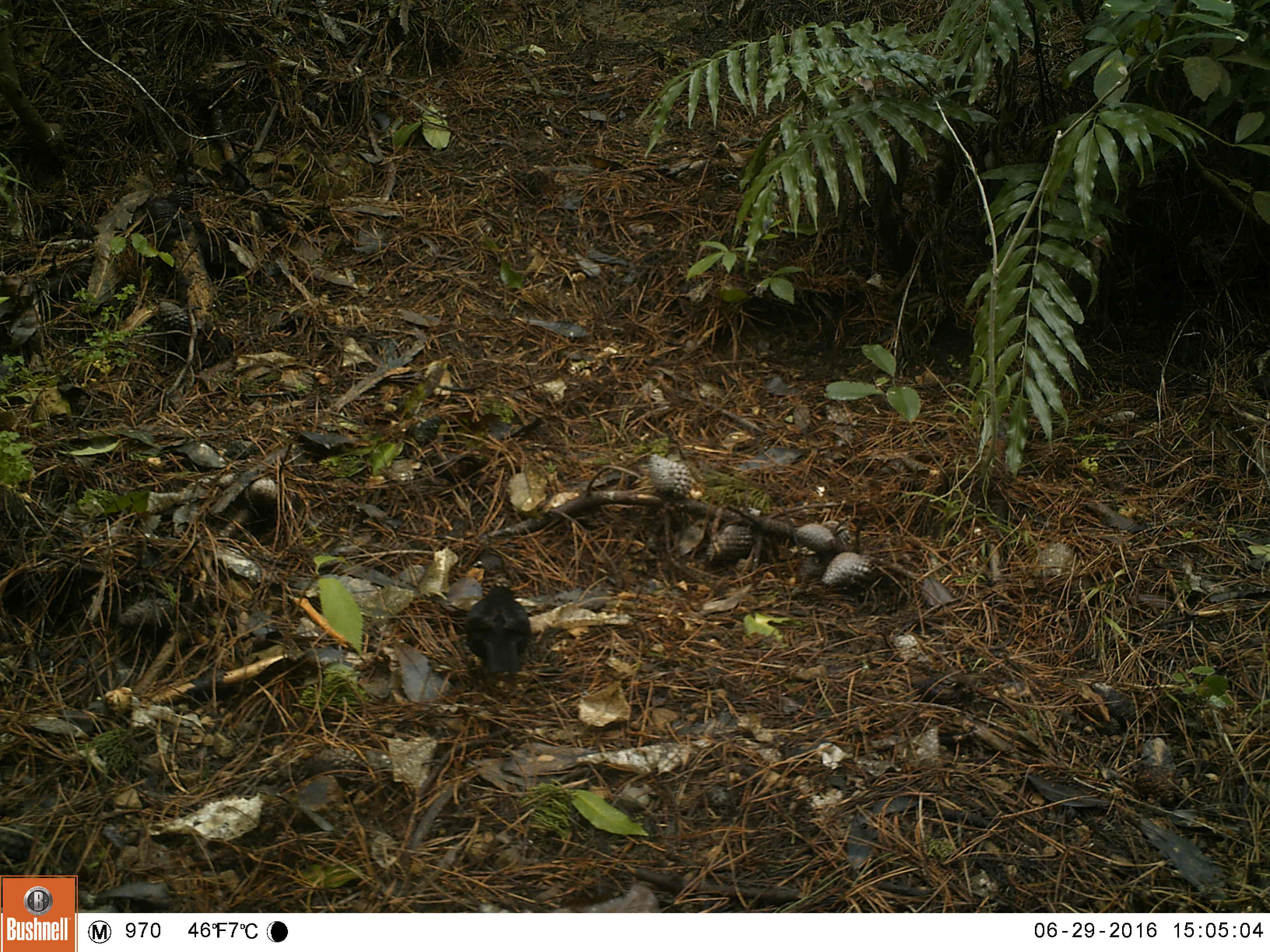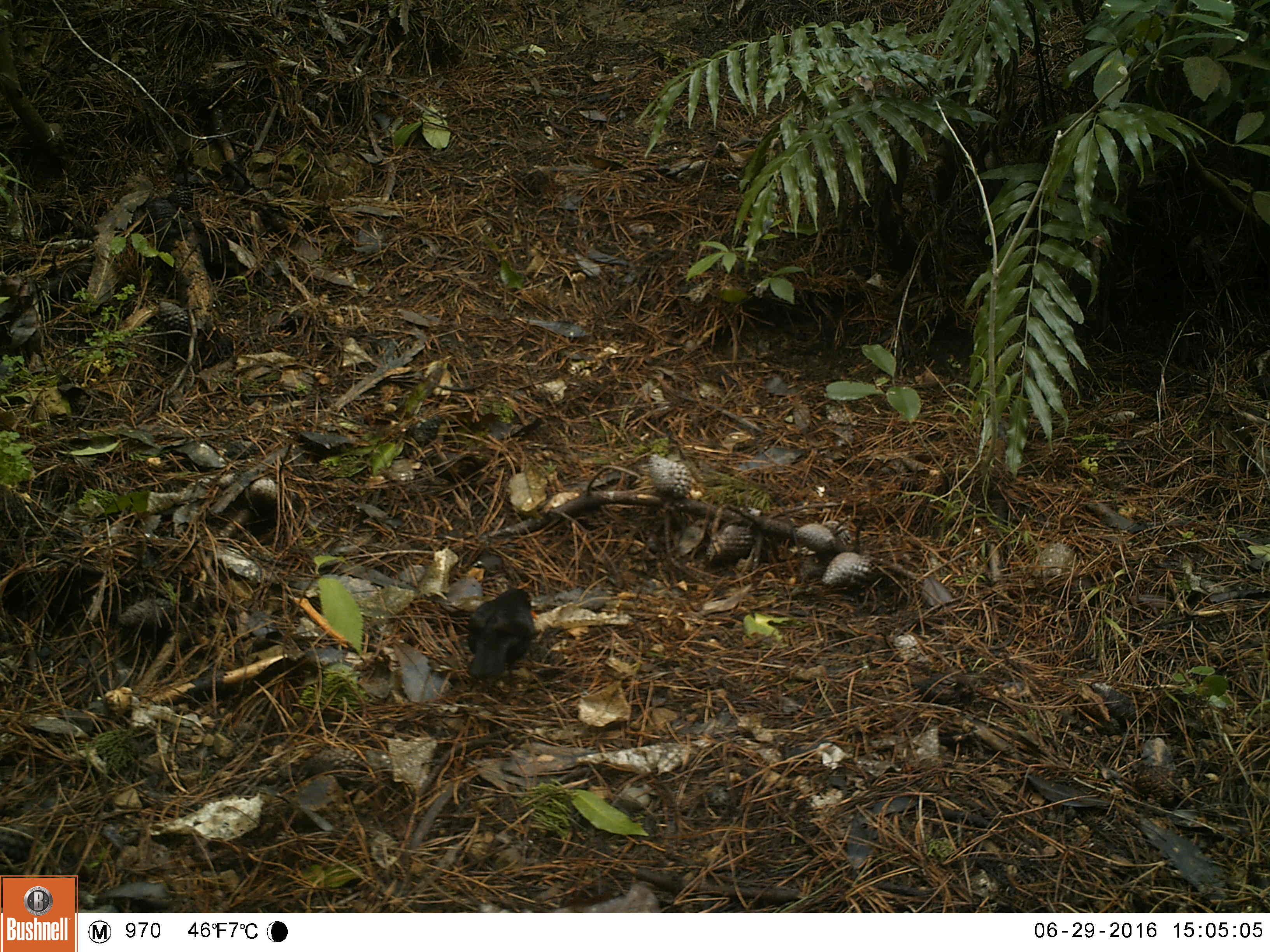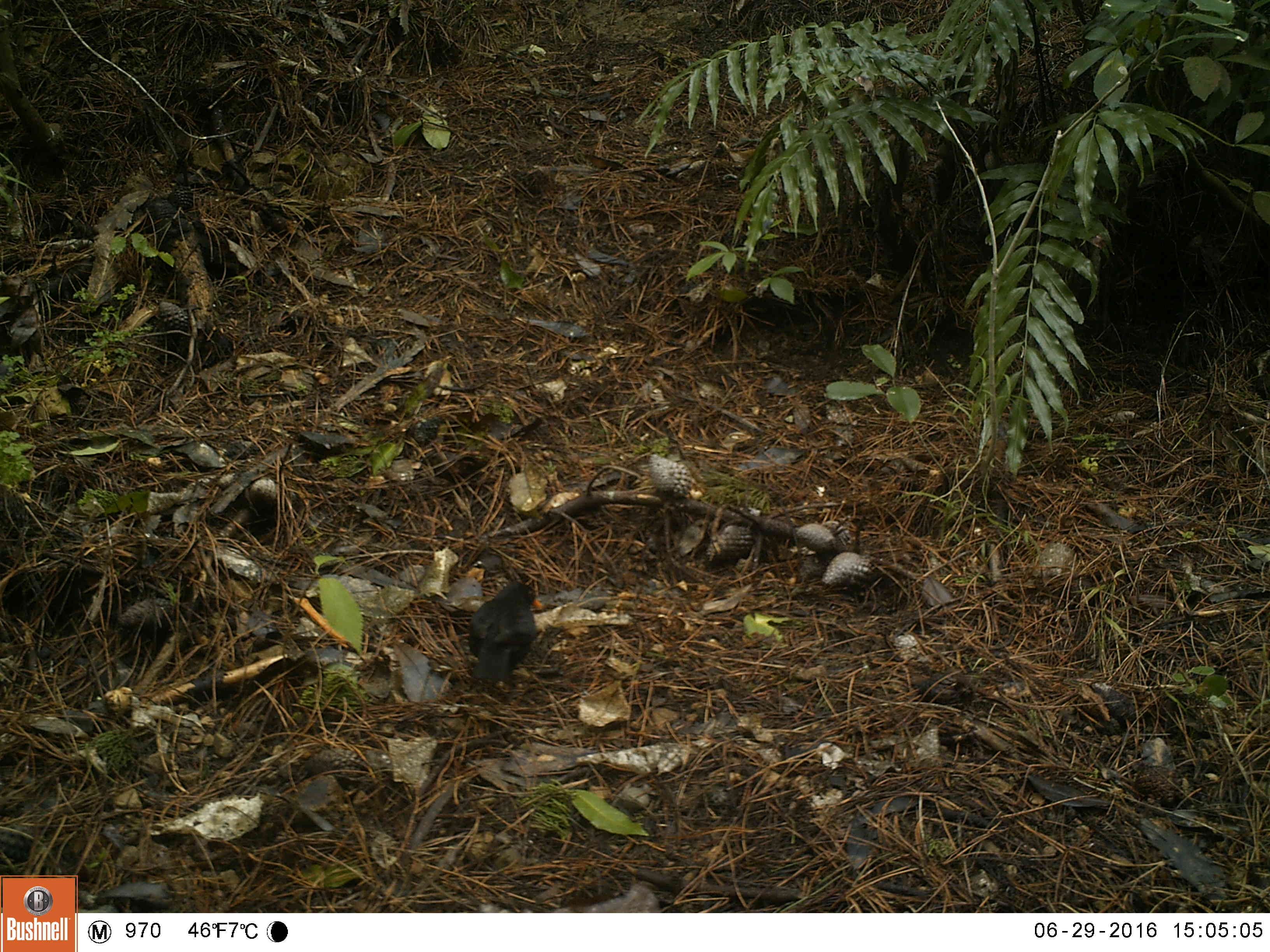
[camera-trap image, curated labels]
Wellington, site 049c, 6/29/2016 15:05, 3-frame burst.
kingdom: Animalia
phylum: Chordata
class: Aves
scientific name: Aves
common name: bird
Bird (Aves).